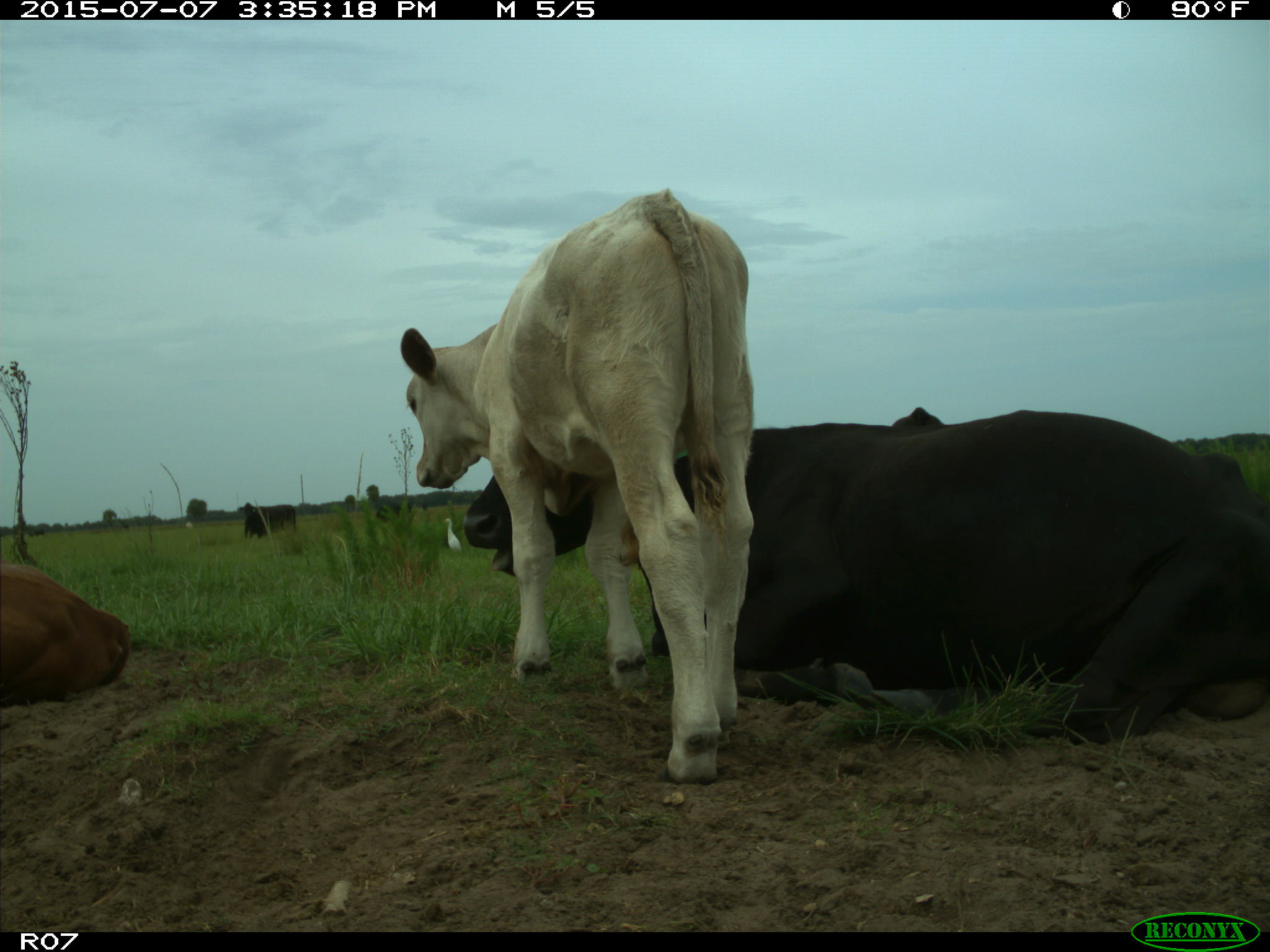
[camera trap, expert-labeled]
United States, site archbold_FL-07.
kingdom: Animalia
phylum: Chordata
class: Mammalia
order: Artiodactyla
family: Bovidae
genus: Bos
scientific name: Bos taurus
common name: domestic cow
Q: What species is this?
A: Bos taurus (domestic cow).